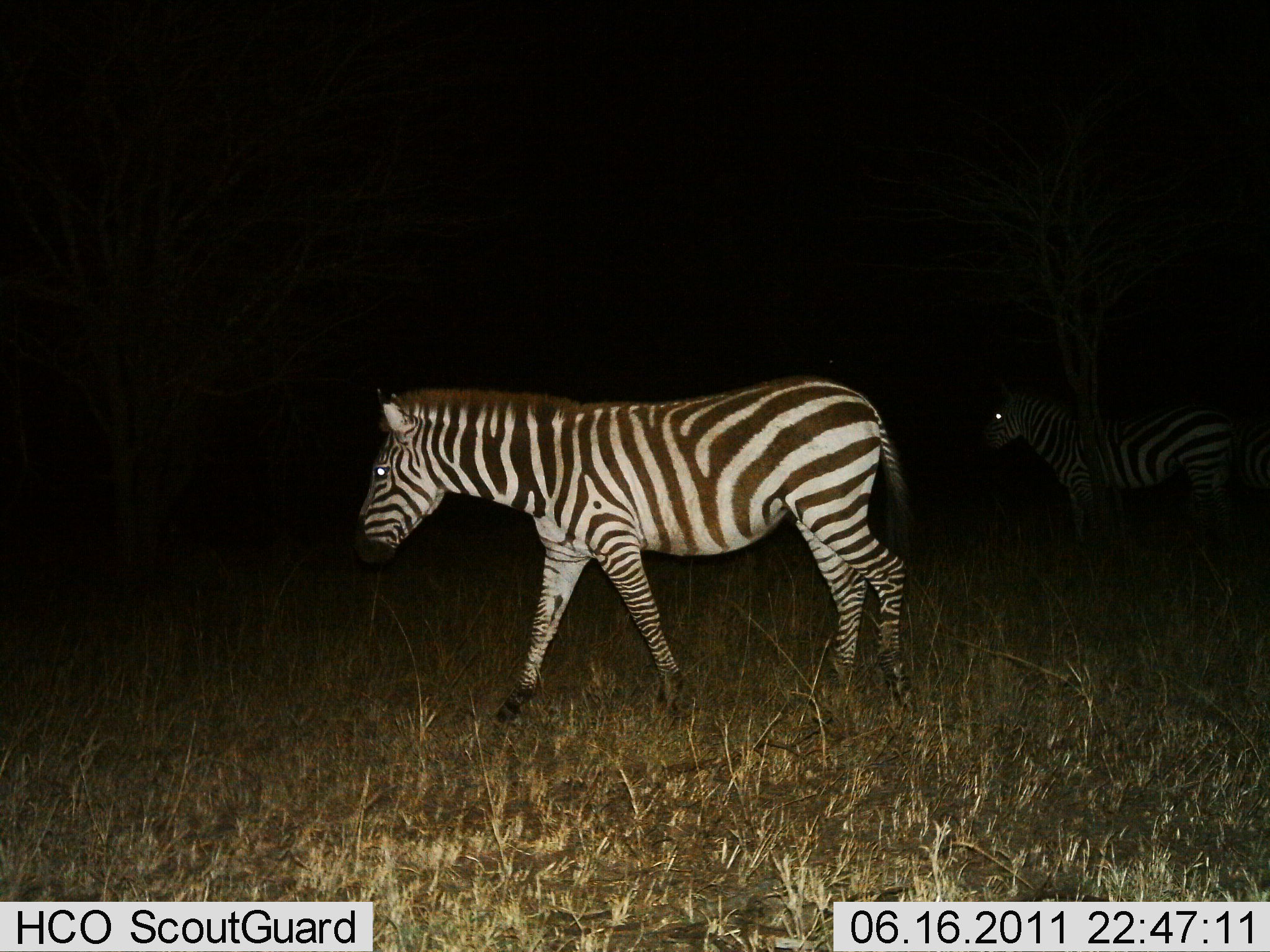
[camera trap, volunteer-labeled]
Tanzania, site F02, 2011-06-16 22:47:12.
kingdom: Animalia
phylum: Chordata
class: Mammalia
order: Perissodactyla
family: Equidae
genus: Equus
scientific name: Equus quagga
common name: plains zebra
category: zebra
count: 2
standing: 36%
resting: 0%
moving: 79%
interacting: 0%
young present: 0%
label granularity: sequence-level